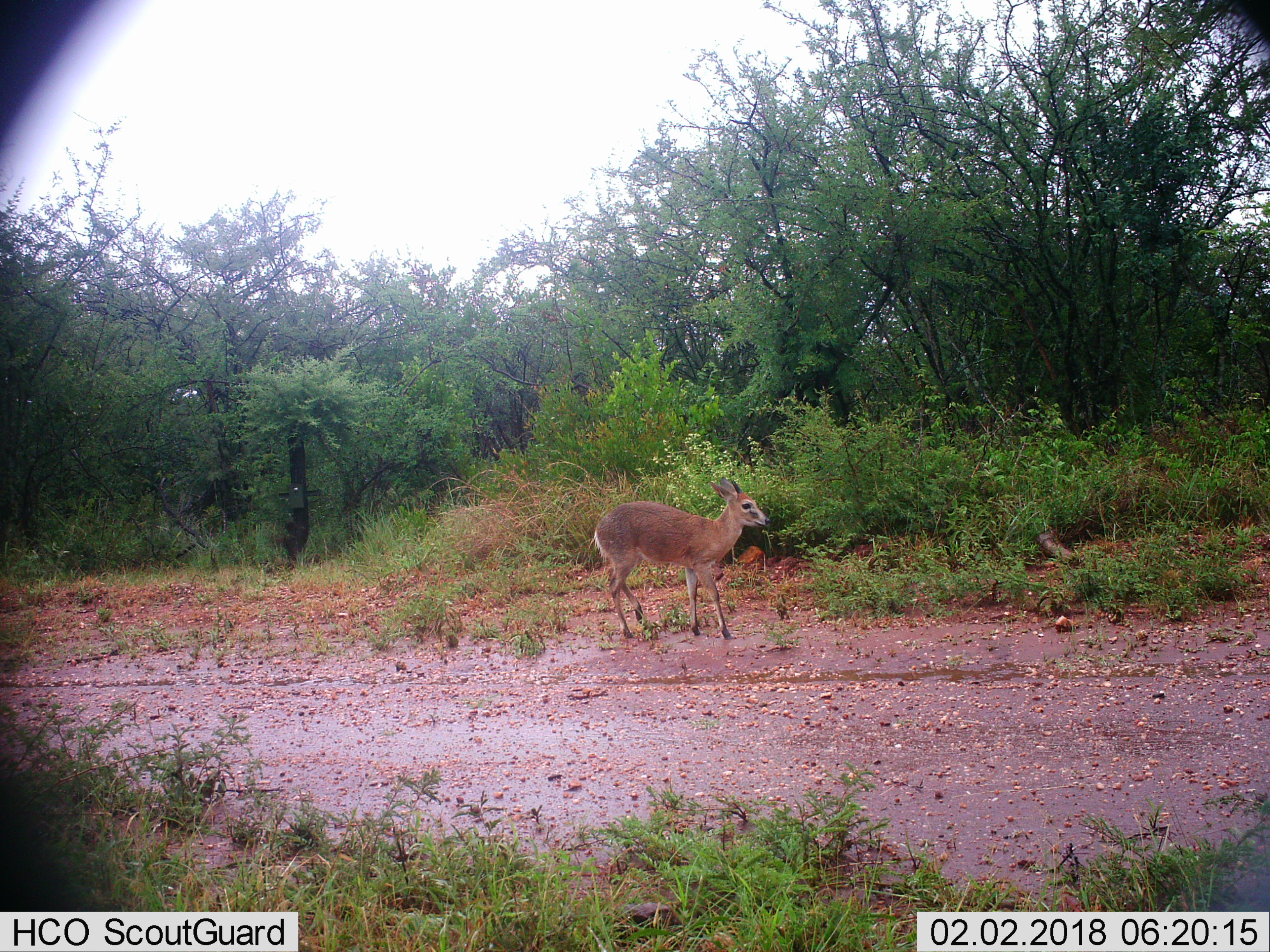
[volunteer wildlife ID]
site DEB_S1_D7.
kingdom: Animalia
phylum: Chordata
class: Mammalia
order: Artiodactyla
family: Bovidae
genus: Sylvicapra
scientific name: Sylvicapra grimmia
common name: common duiker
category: duikercommongrey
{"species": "duikercommongrey (common duiker) (Sylvicapra grimmia)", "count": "1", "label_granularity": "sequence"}